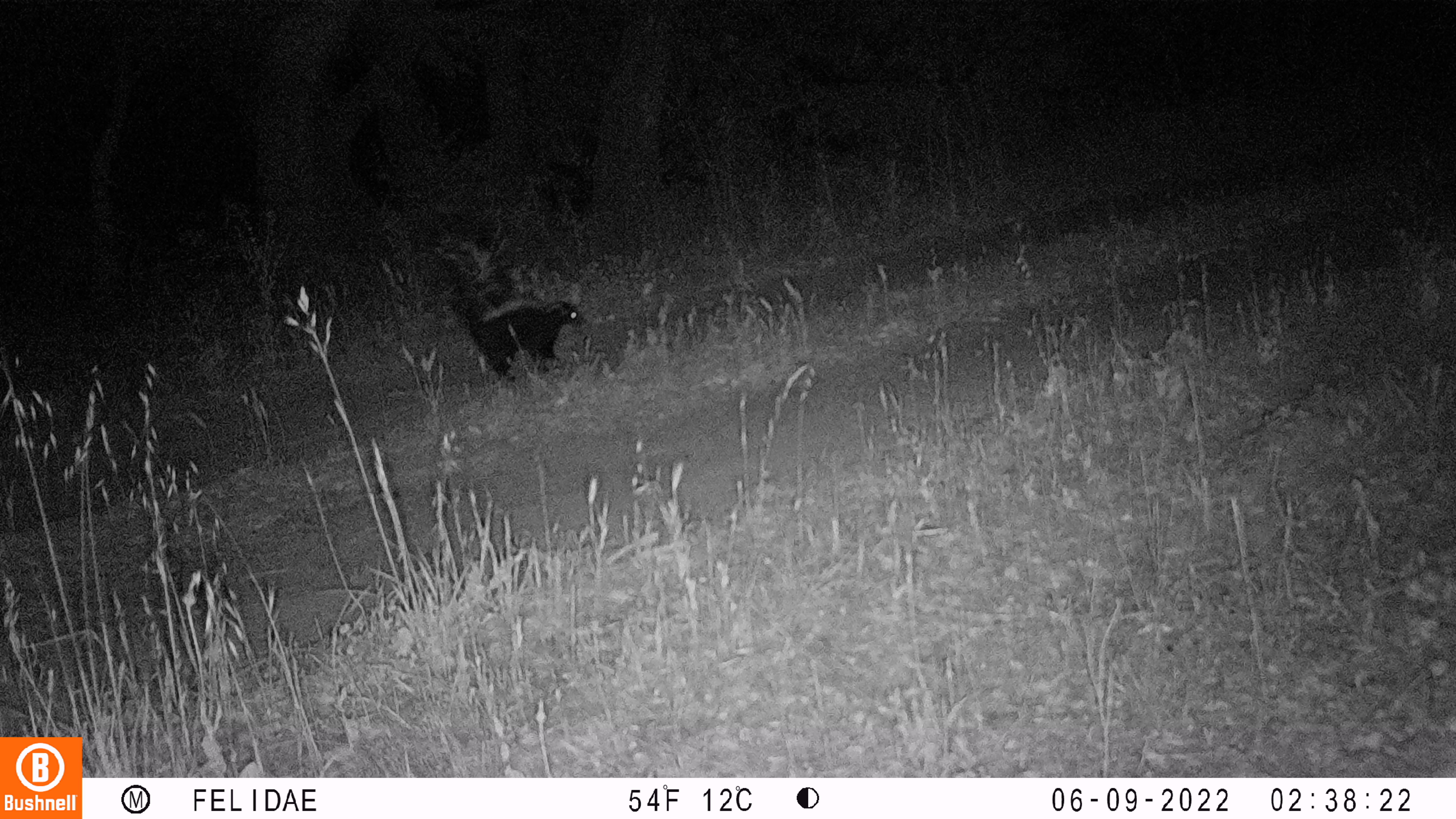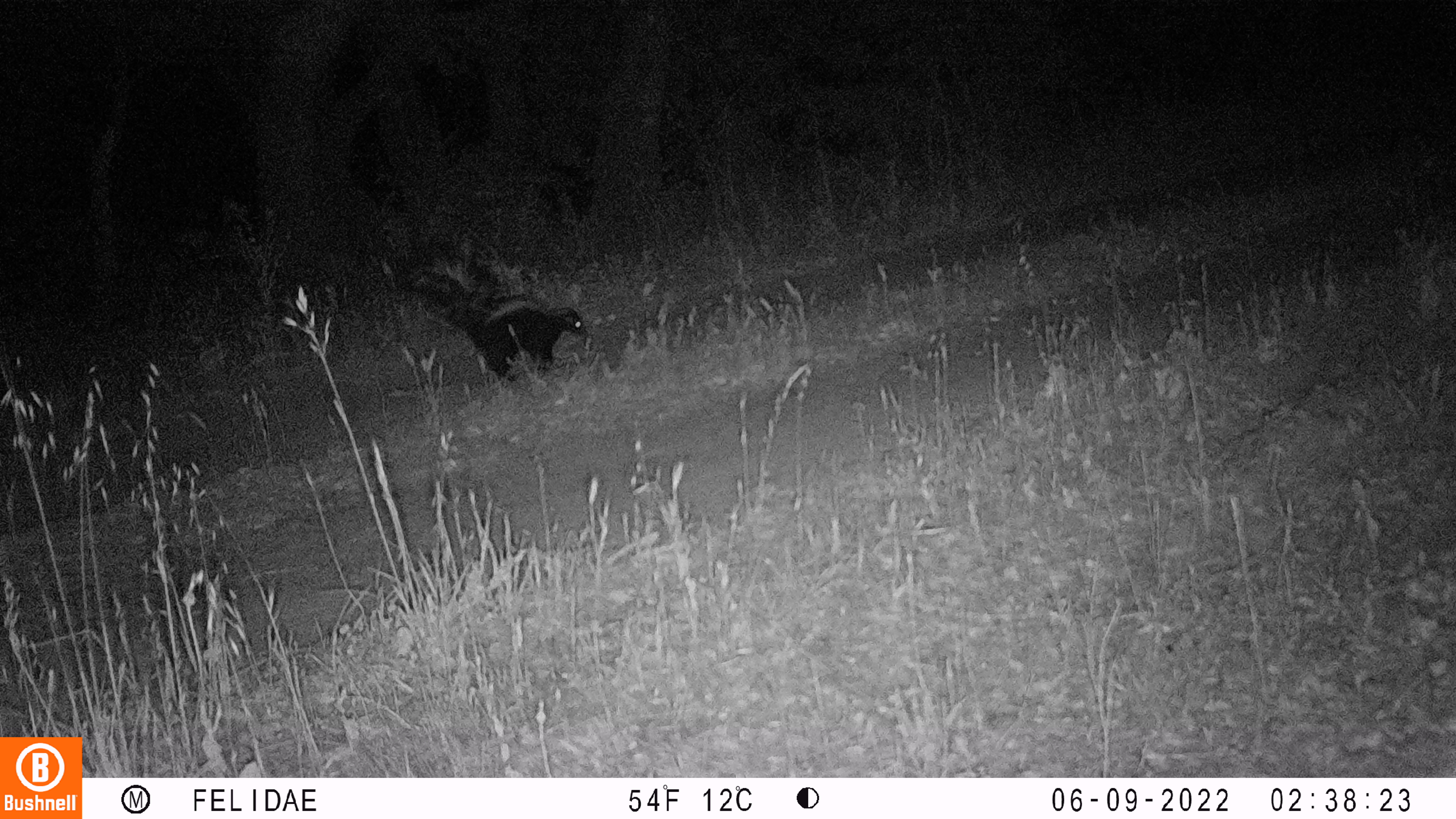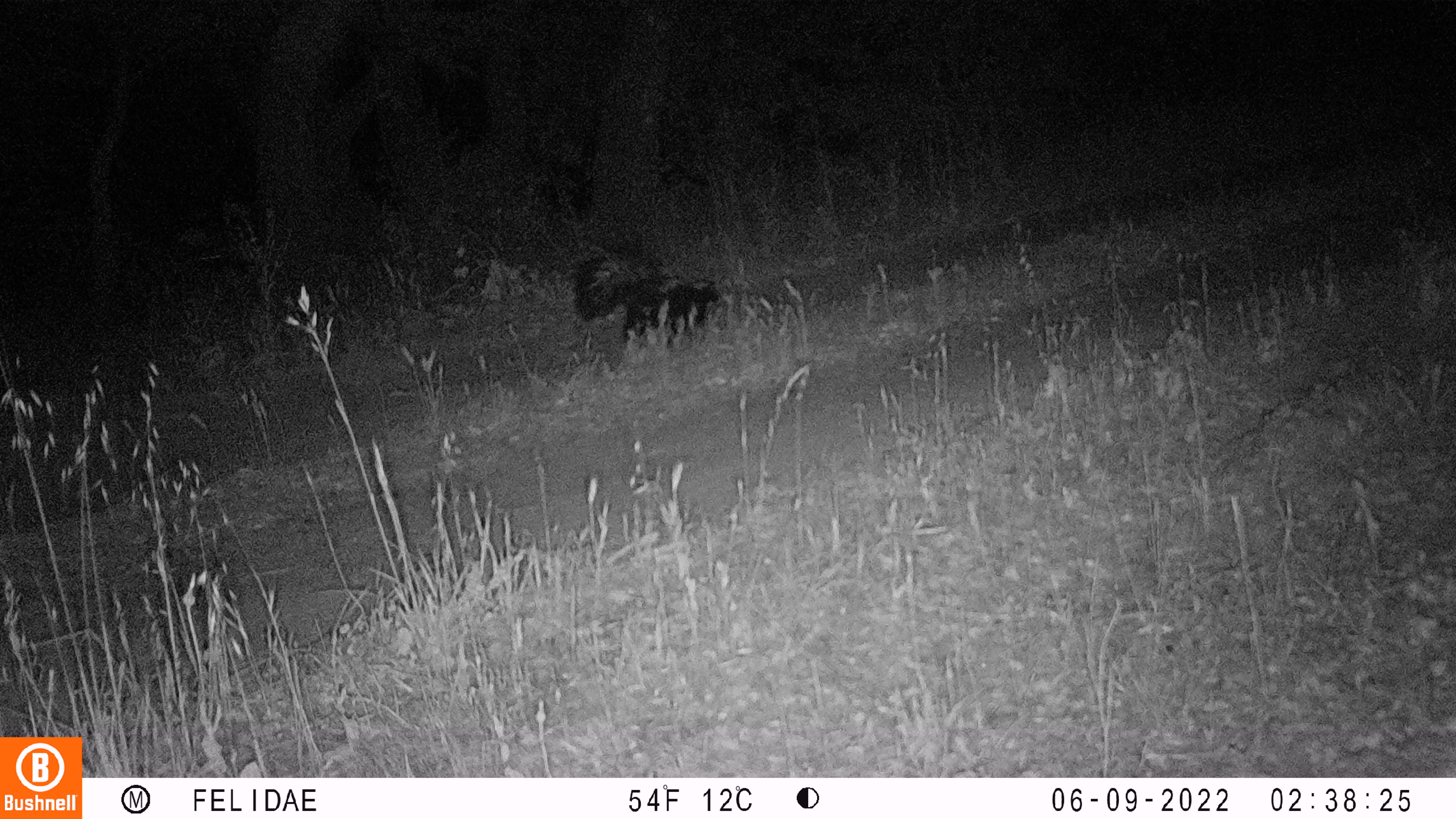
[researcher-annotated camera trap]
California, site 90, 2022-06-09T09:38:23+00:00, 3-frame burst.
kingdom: Animalia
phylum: Chordata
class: Mammalia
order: Carnivora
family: Mephitidae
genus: Mephitis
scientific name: Mephitis mephitis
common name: striped skunk